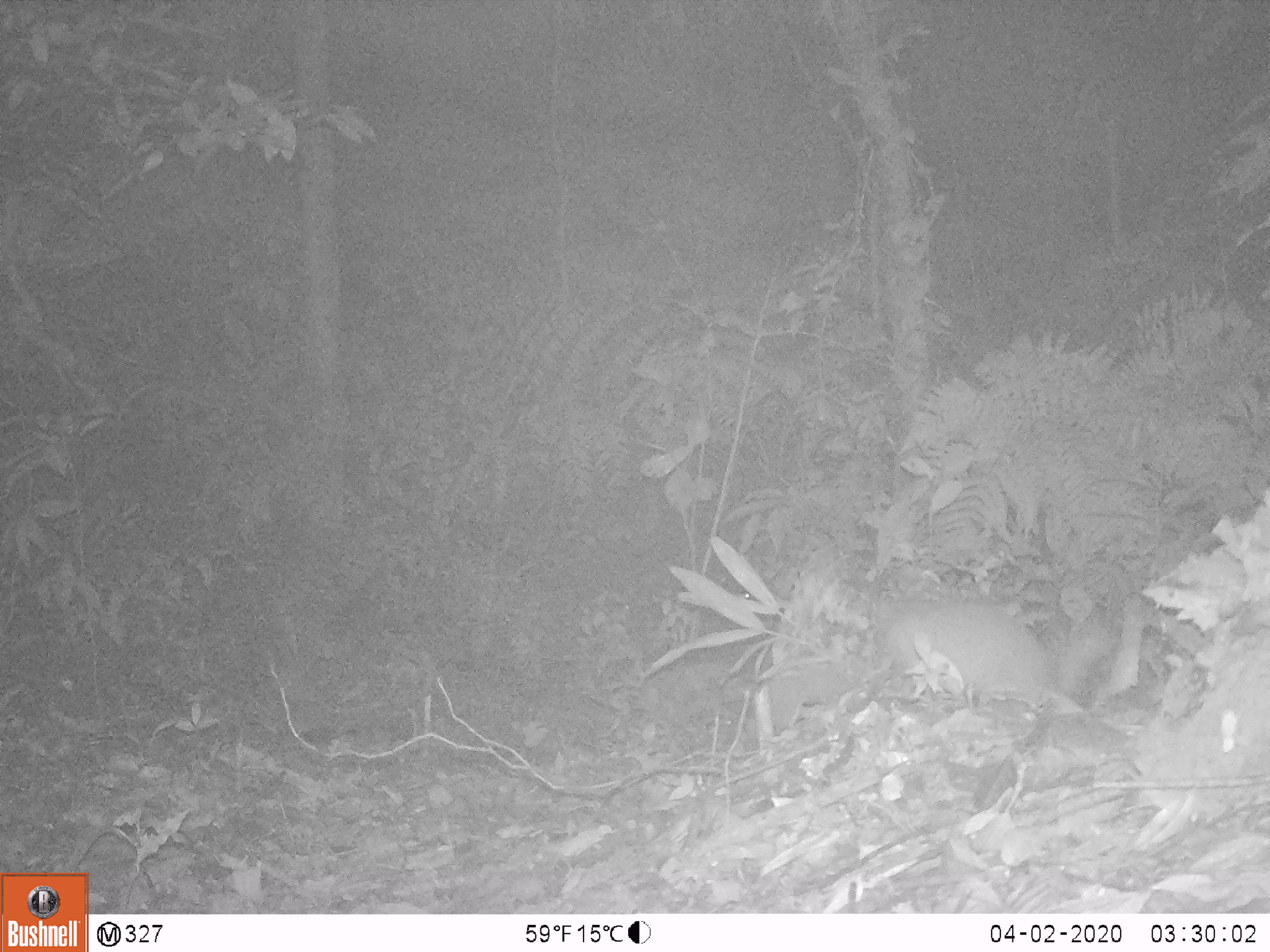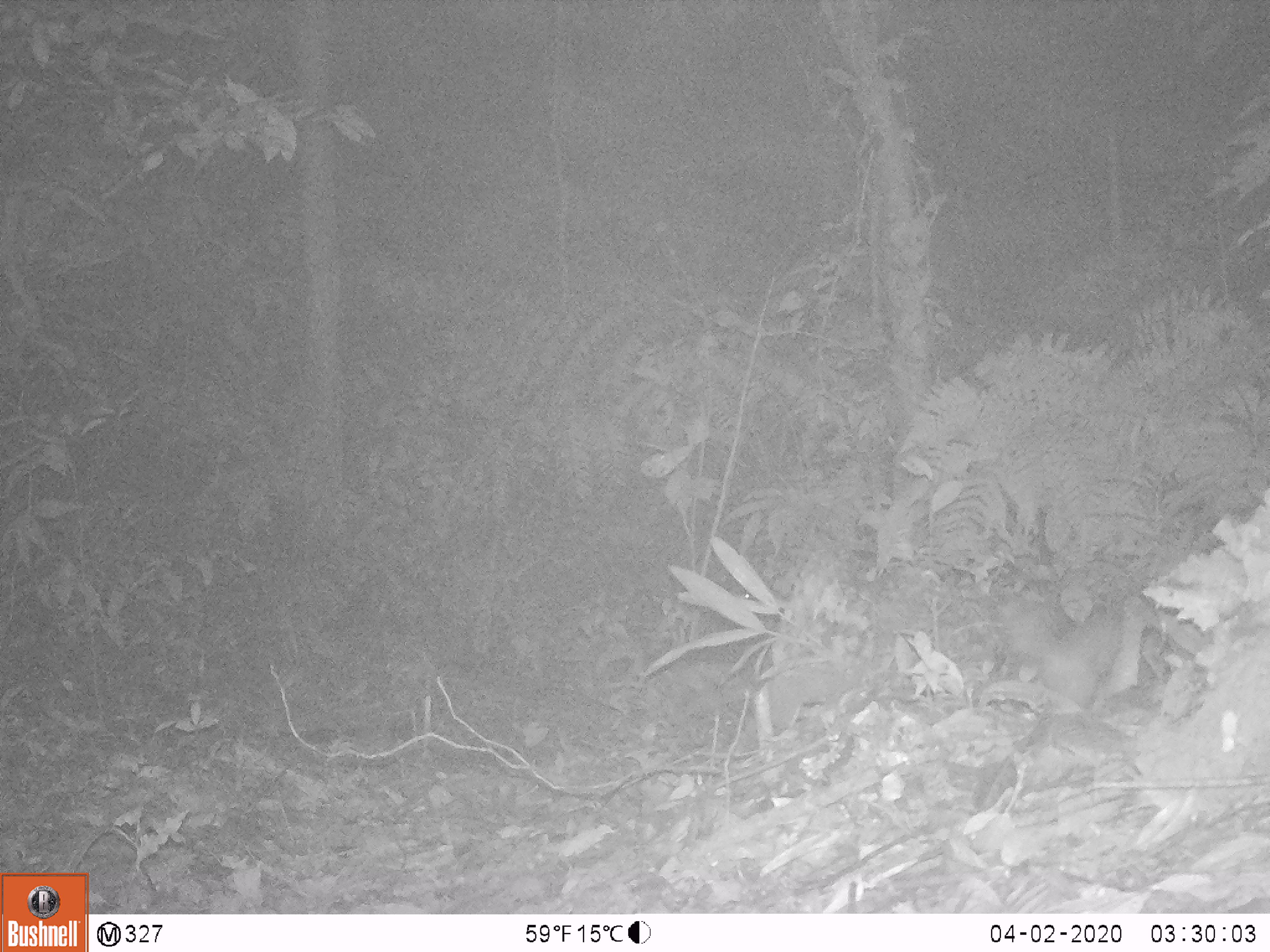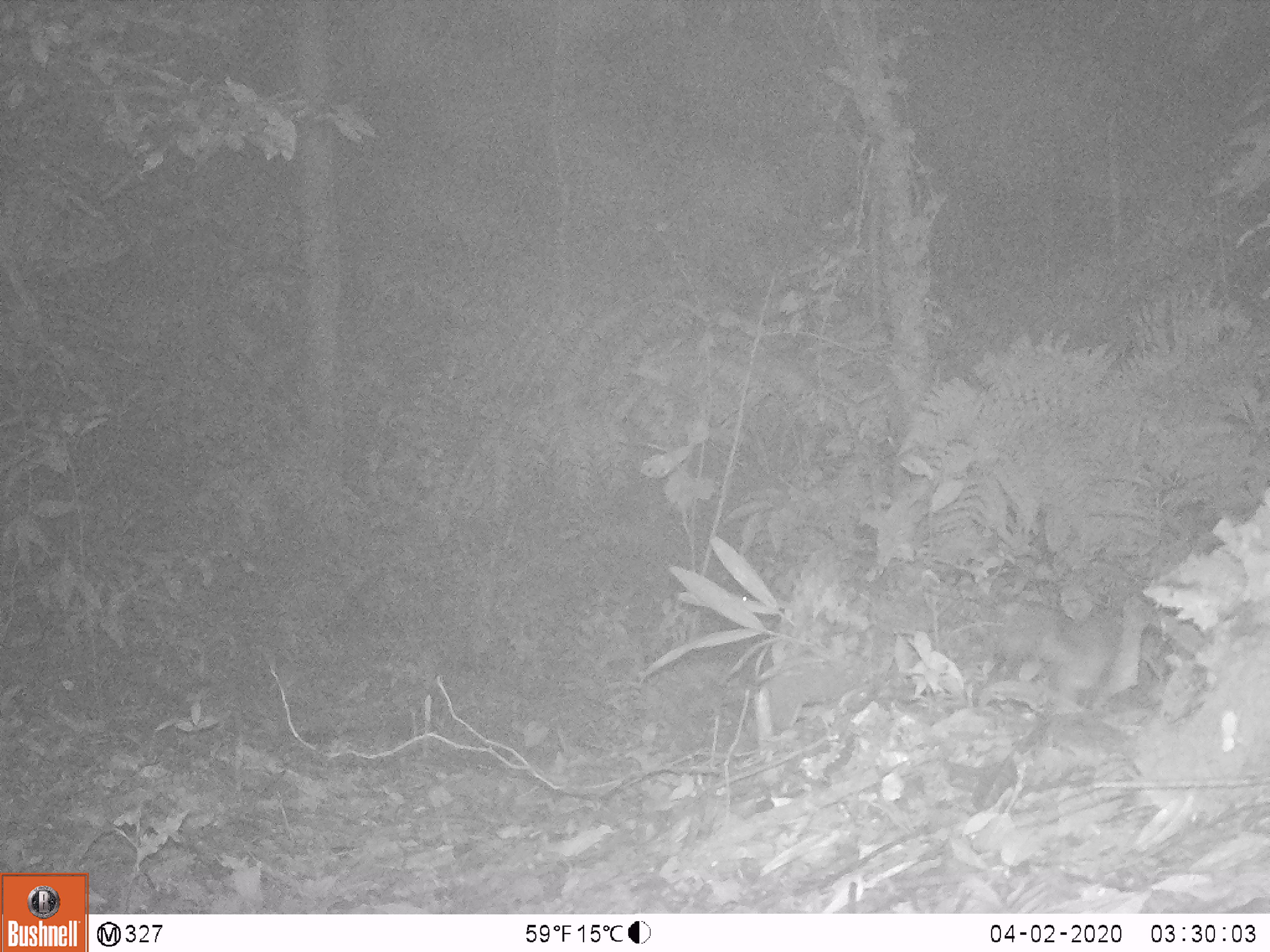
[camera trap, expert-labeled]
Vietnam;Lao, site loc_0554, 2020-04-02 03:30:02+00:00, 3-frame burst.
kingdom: Animalia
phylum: Chordata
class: Mammalia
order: Carnivora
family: Mustelidae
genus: Melogale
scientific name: Melogale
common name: ferret badger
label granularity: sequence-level